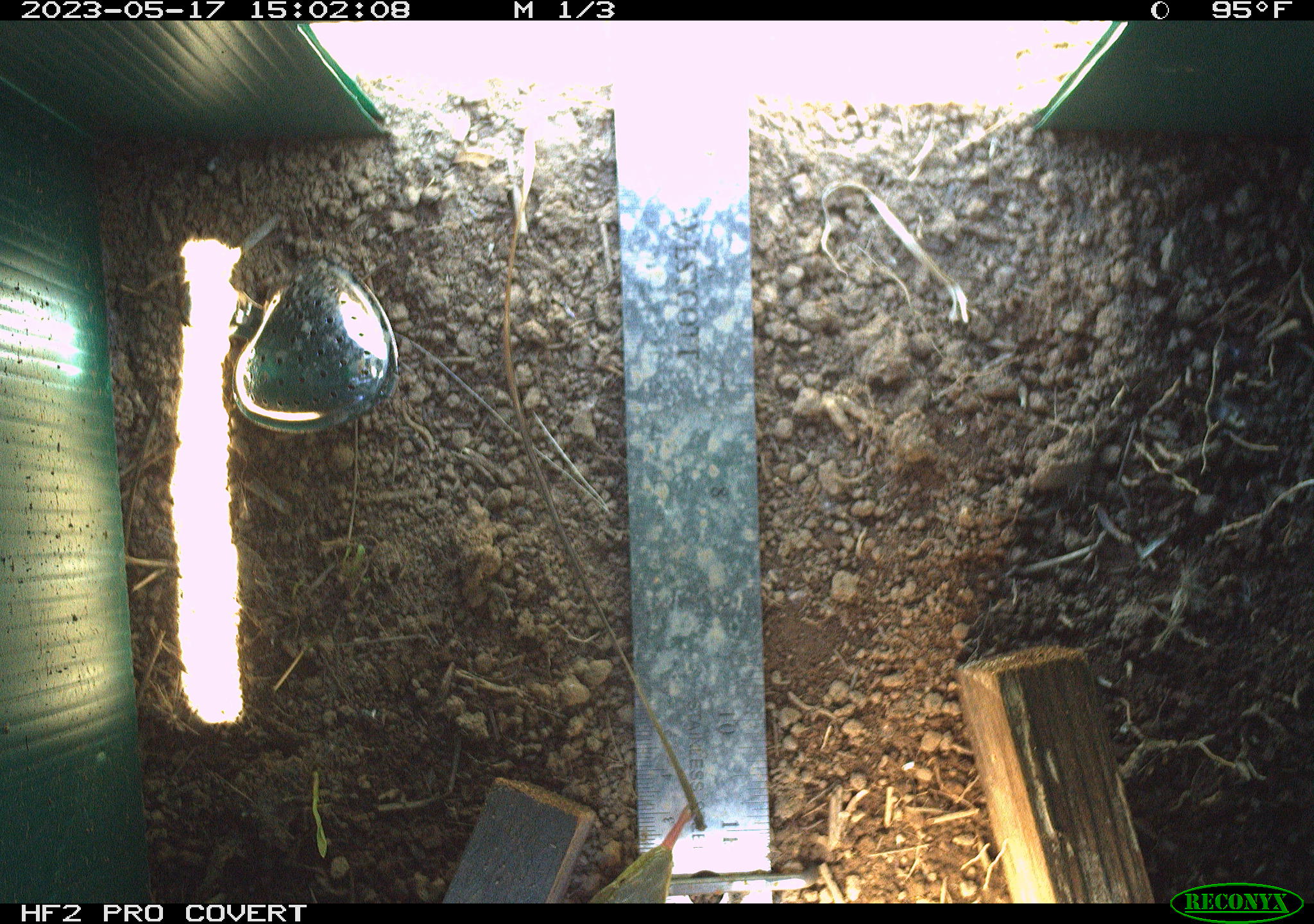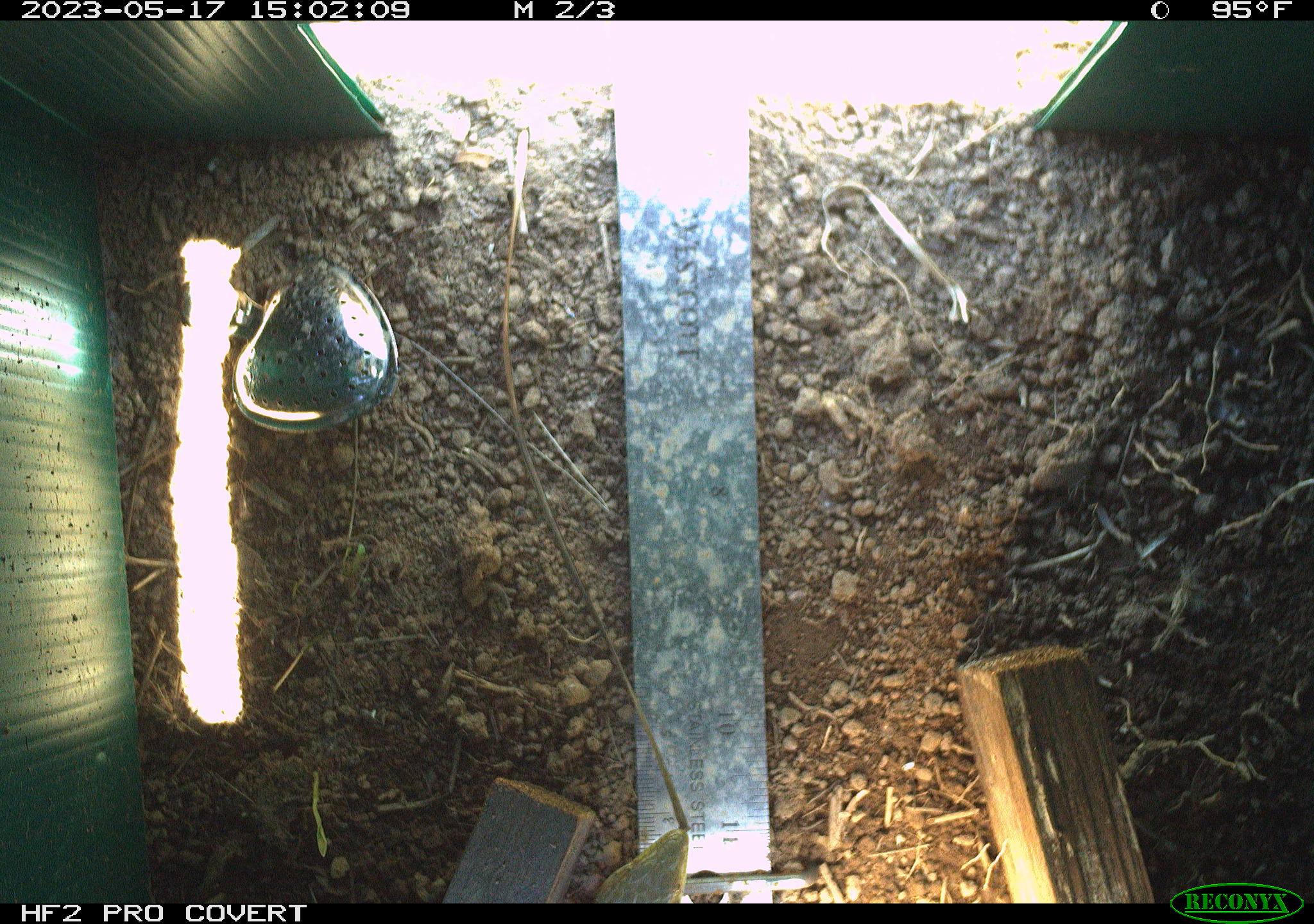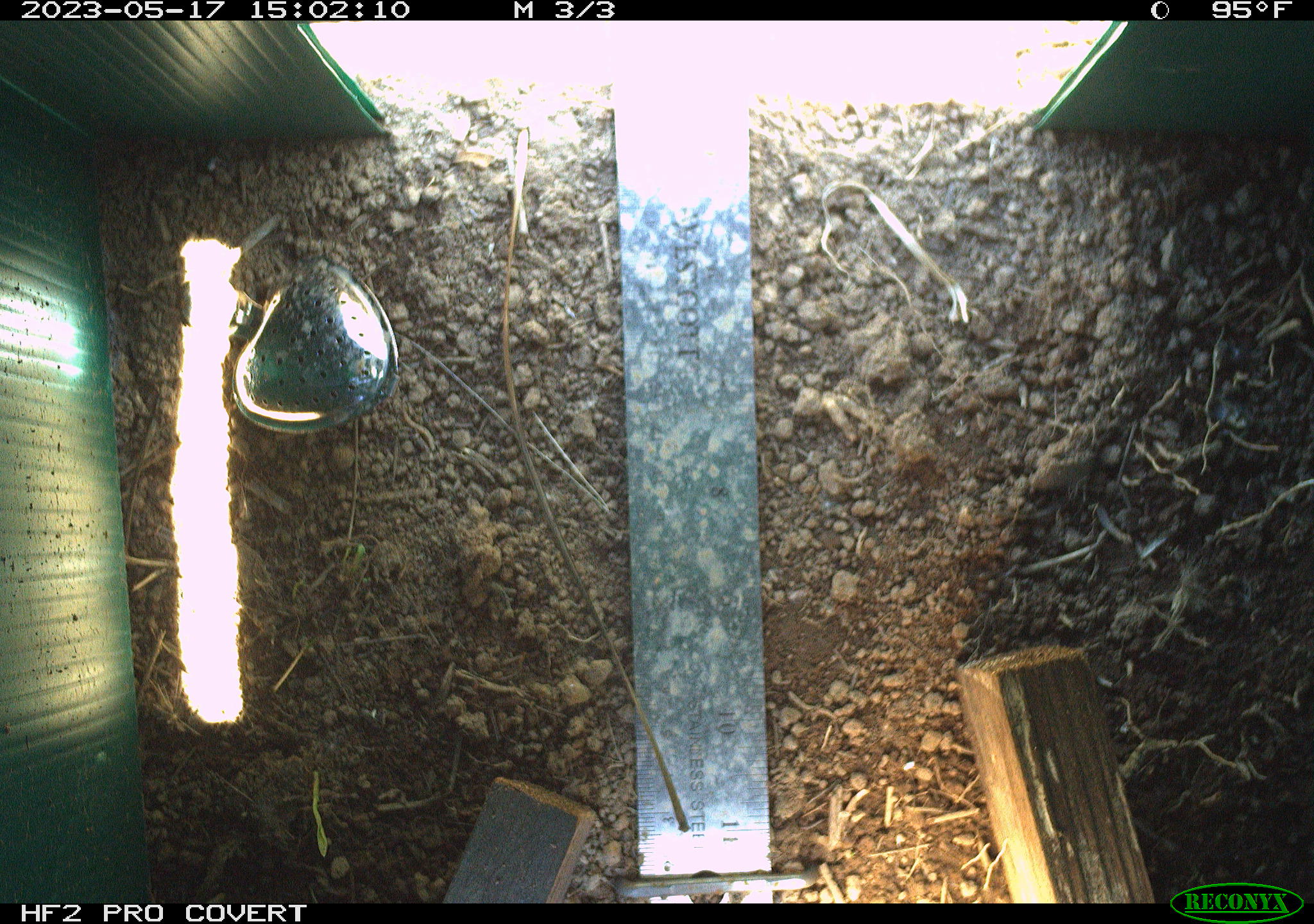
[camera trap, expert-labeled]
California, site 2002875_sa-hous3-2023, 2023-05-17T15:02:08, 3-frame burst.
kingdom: Animalia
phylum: Chordata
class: Reptilia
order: Squamata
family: Anguidae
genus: Elgaria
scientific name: Elgaria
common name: alligator lizards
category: elgaria species